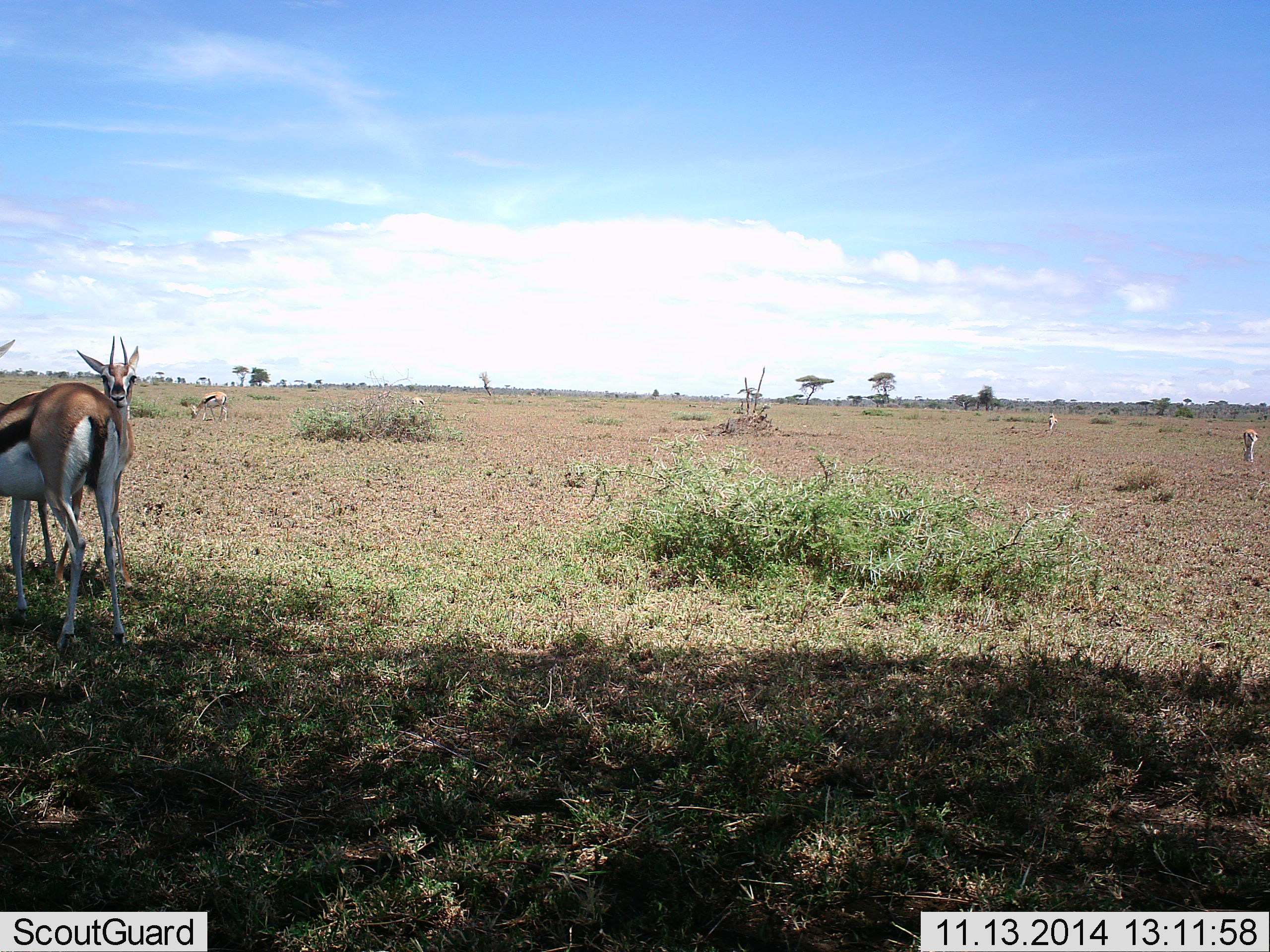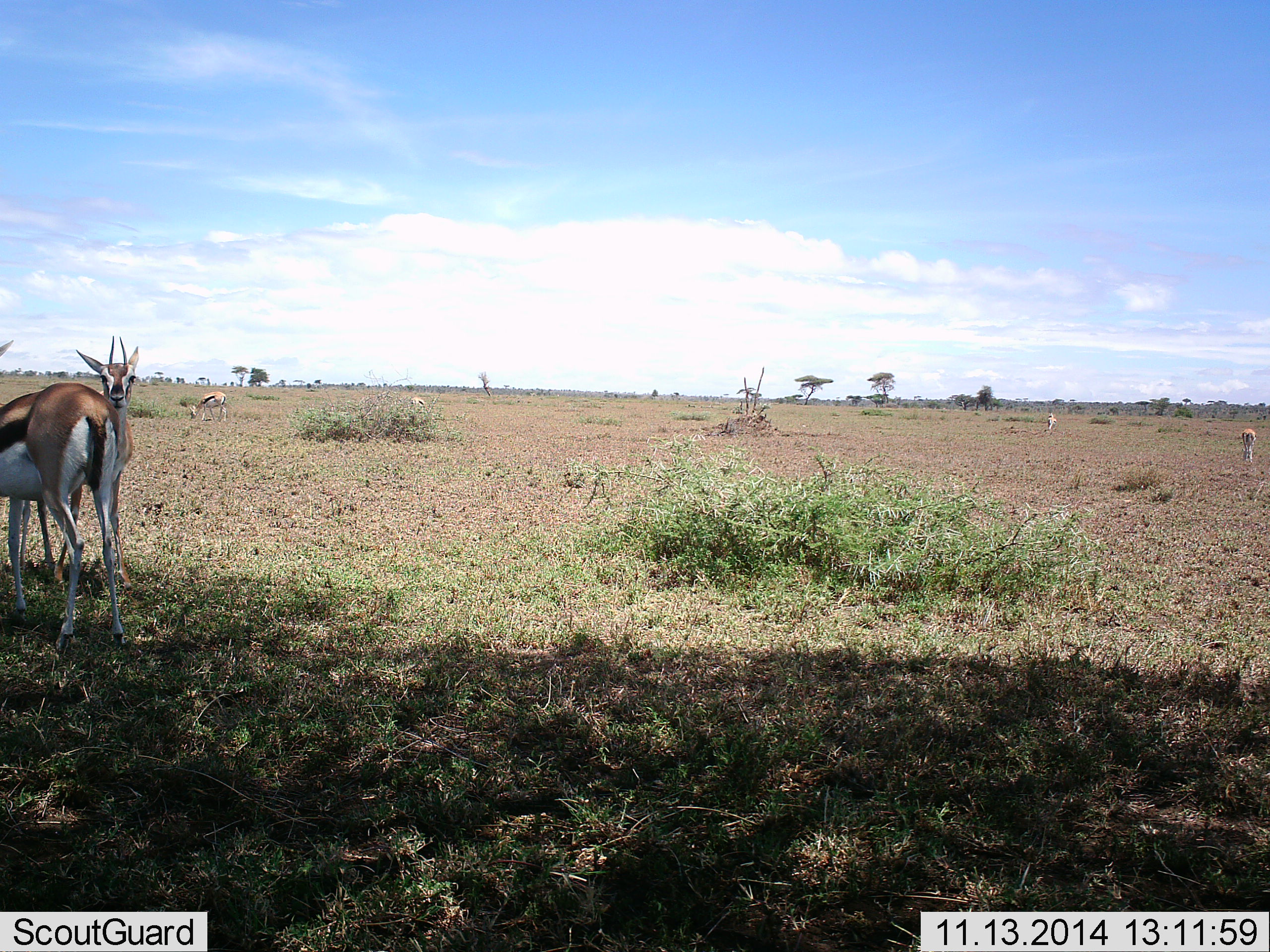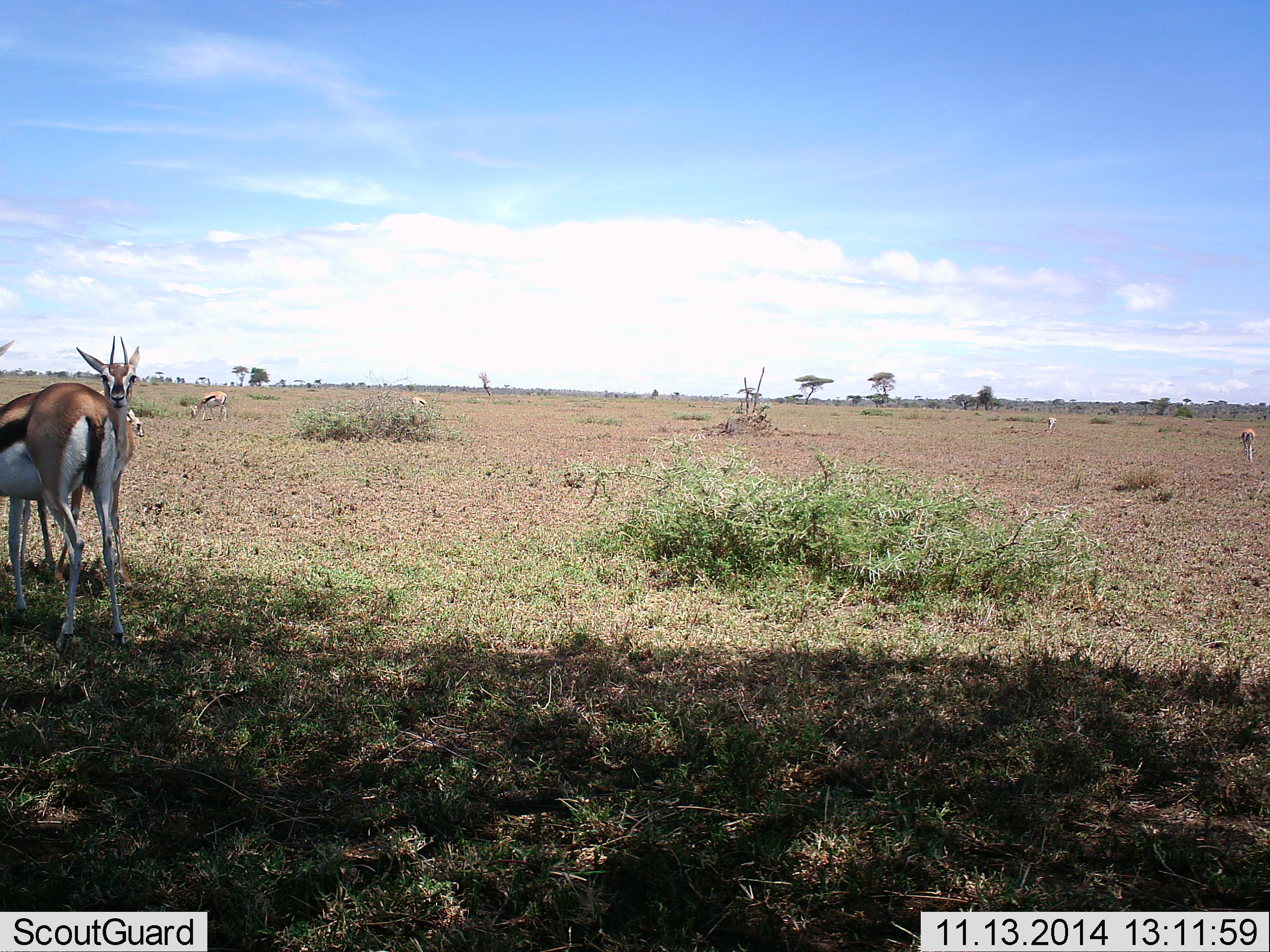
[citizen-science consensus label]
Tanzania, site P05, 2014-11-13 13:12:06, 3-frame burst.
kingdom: Animalia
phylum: Chordata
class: Mammalia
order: Artiodactyla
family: Bovidae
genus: Eudorcas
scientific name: Eudorcas thomsonii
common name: thomson's gazelle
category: gazellethomsons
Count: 6.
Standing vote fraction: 100%.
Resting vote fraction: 0%.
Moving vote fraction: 20%.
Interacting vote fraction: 10%.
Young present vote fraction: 0%.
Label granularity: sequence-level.